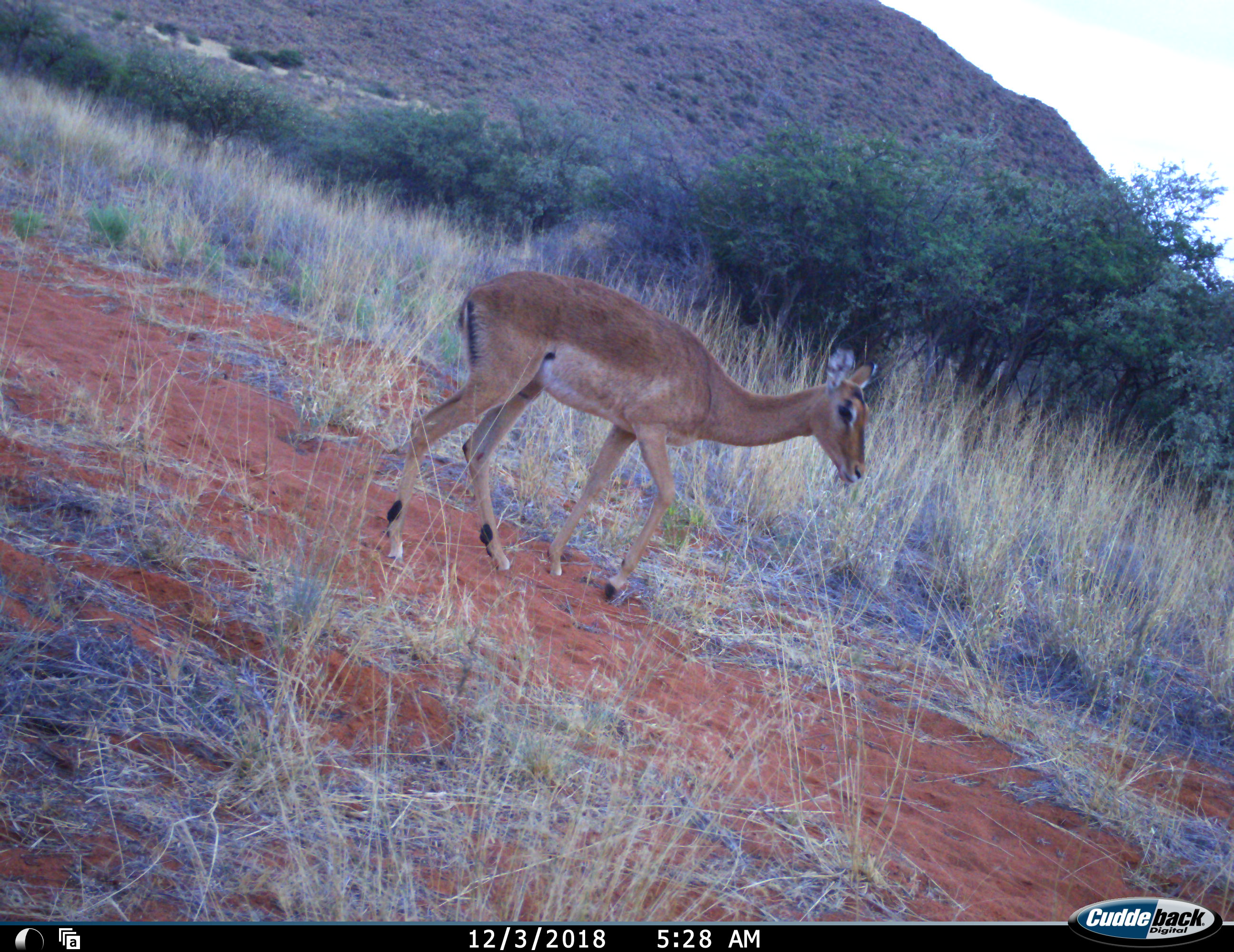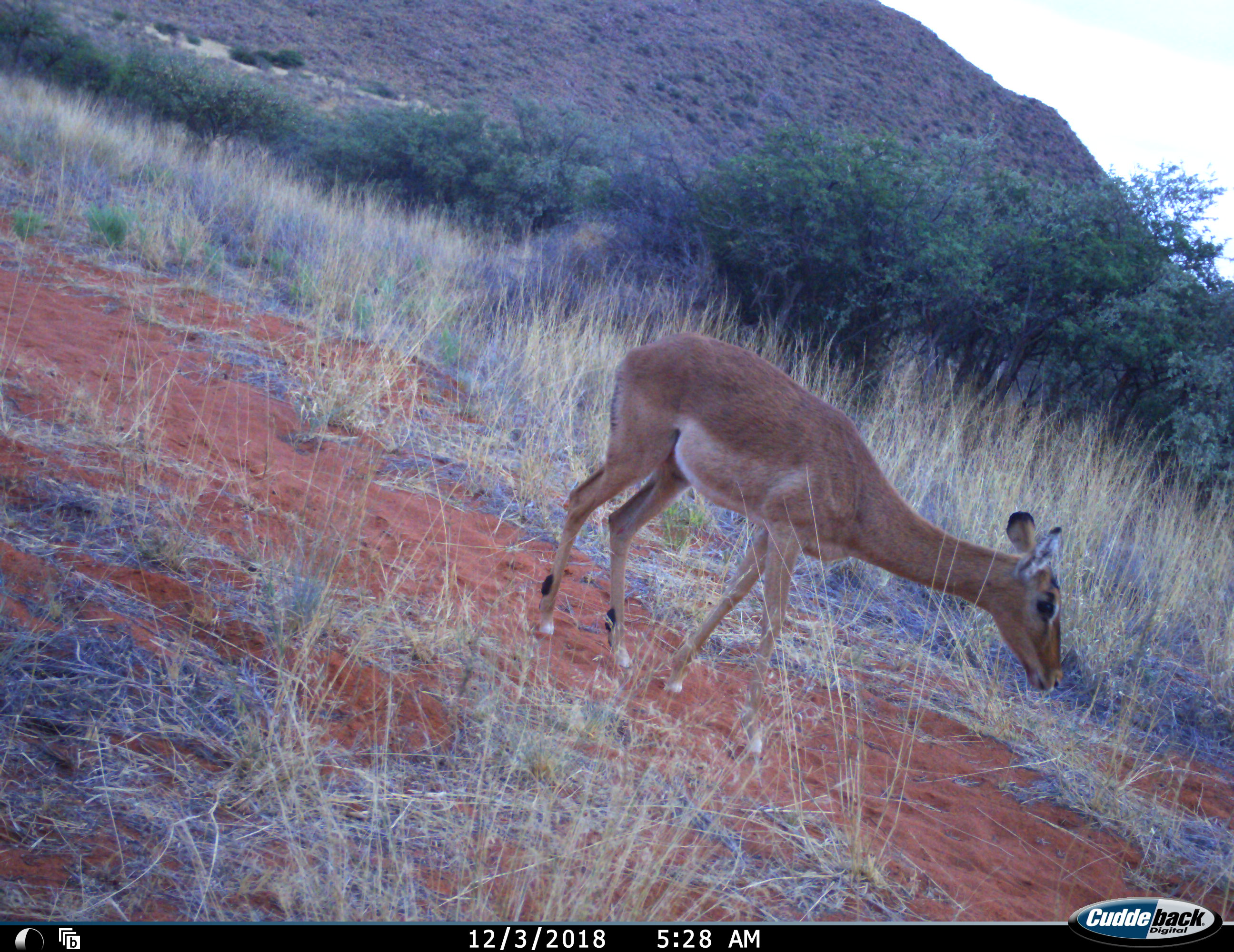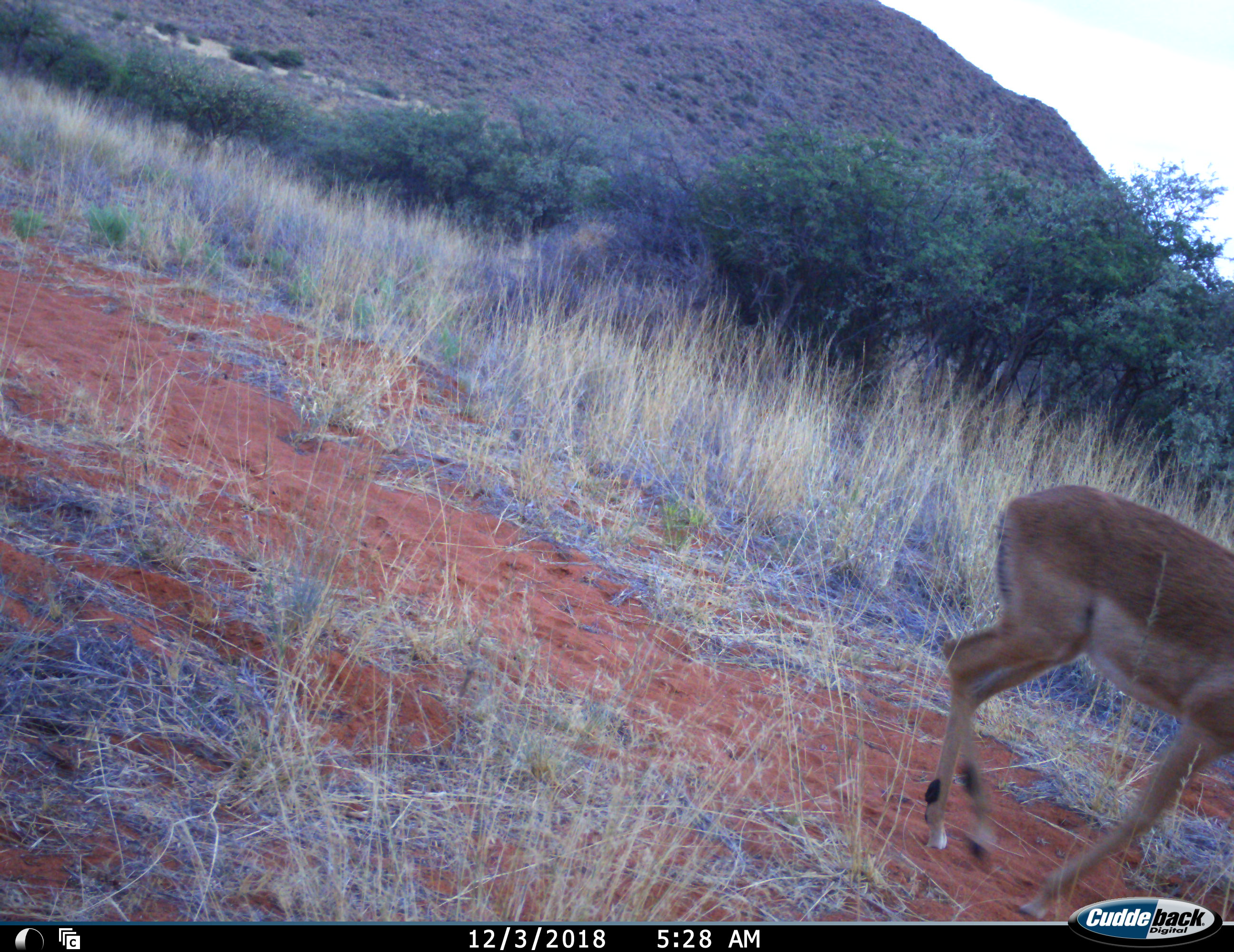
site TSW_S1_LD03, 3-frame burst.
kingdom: Animalia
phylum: Chordata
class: Mammalia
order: Artiodactyla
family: Bovidae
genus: Aepyceros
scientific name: Aepyceros melampus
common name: impala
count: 1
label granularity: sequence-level